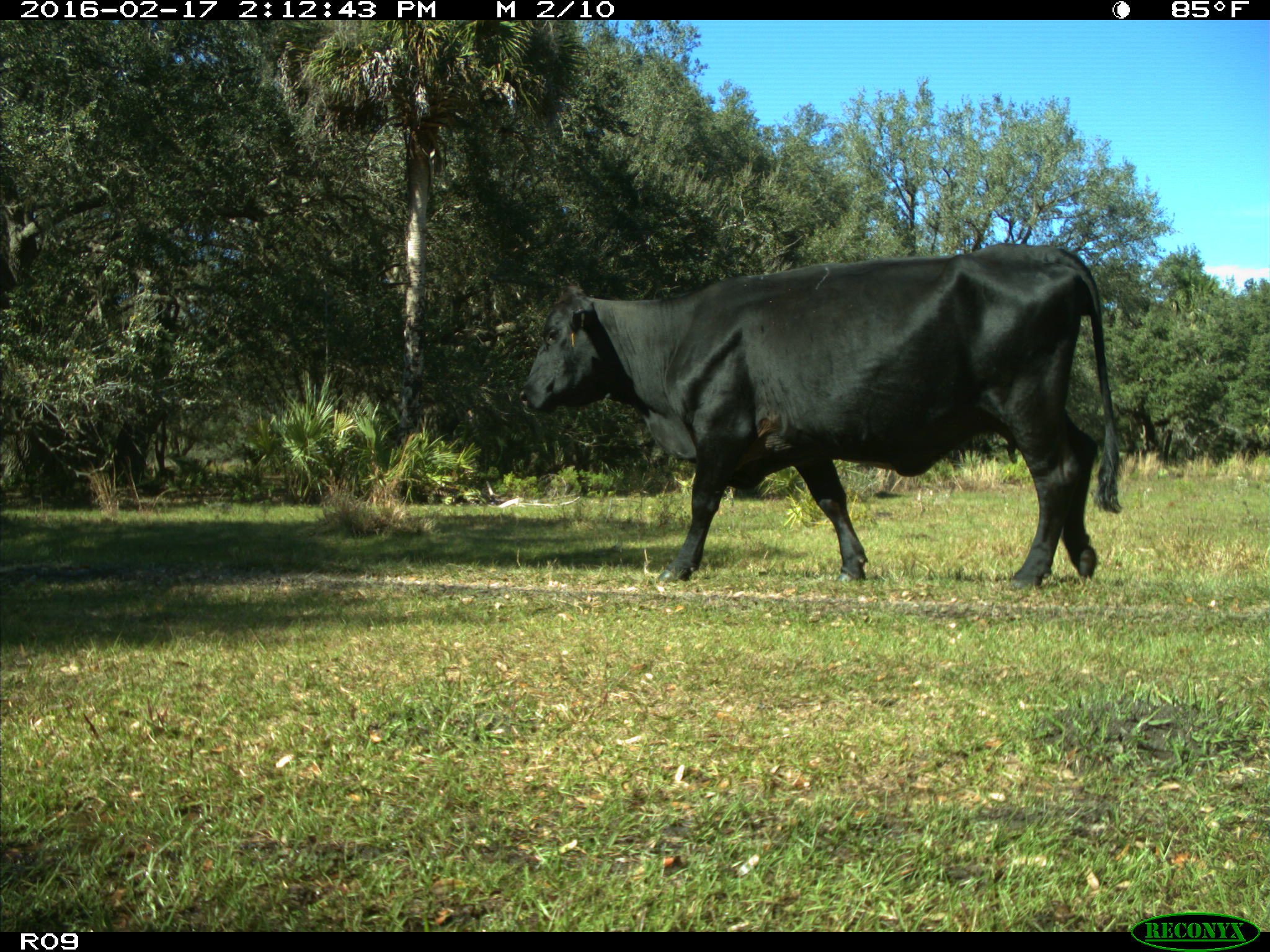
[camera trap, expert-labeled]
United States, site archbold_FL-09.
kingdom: Animalia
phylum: Chordata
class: Mammalia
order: Artiodactyla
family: Bovidae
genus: Bos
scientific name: Bos taurus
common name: domestic cow